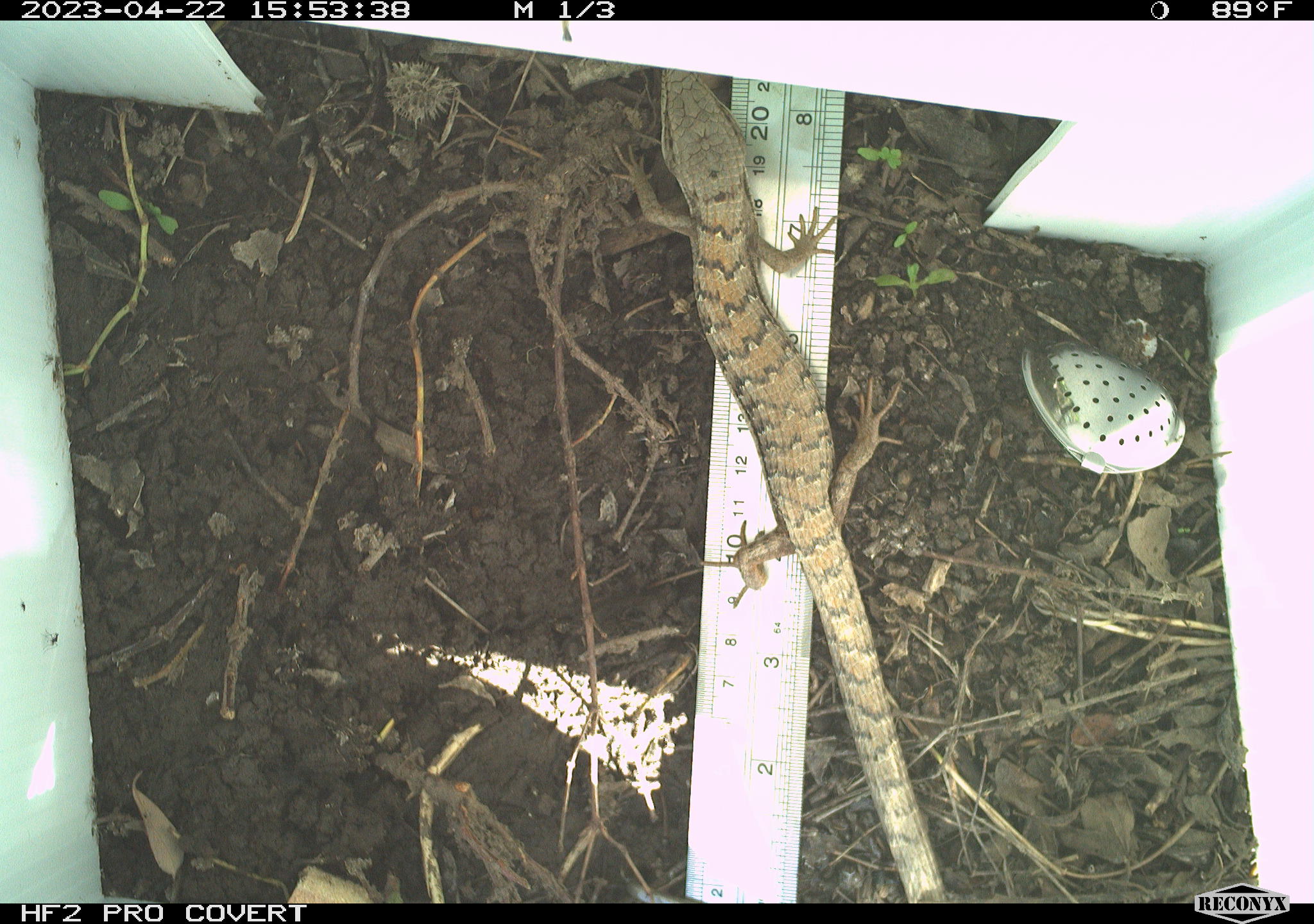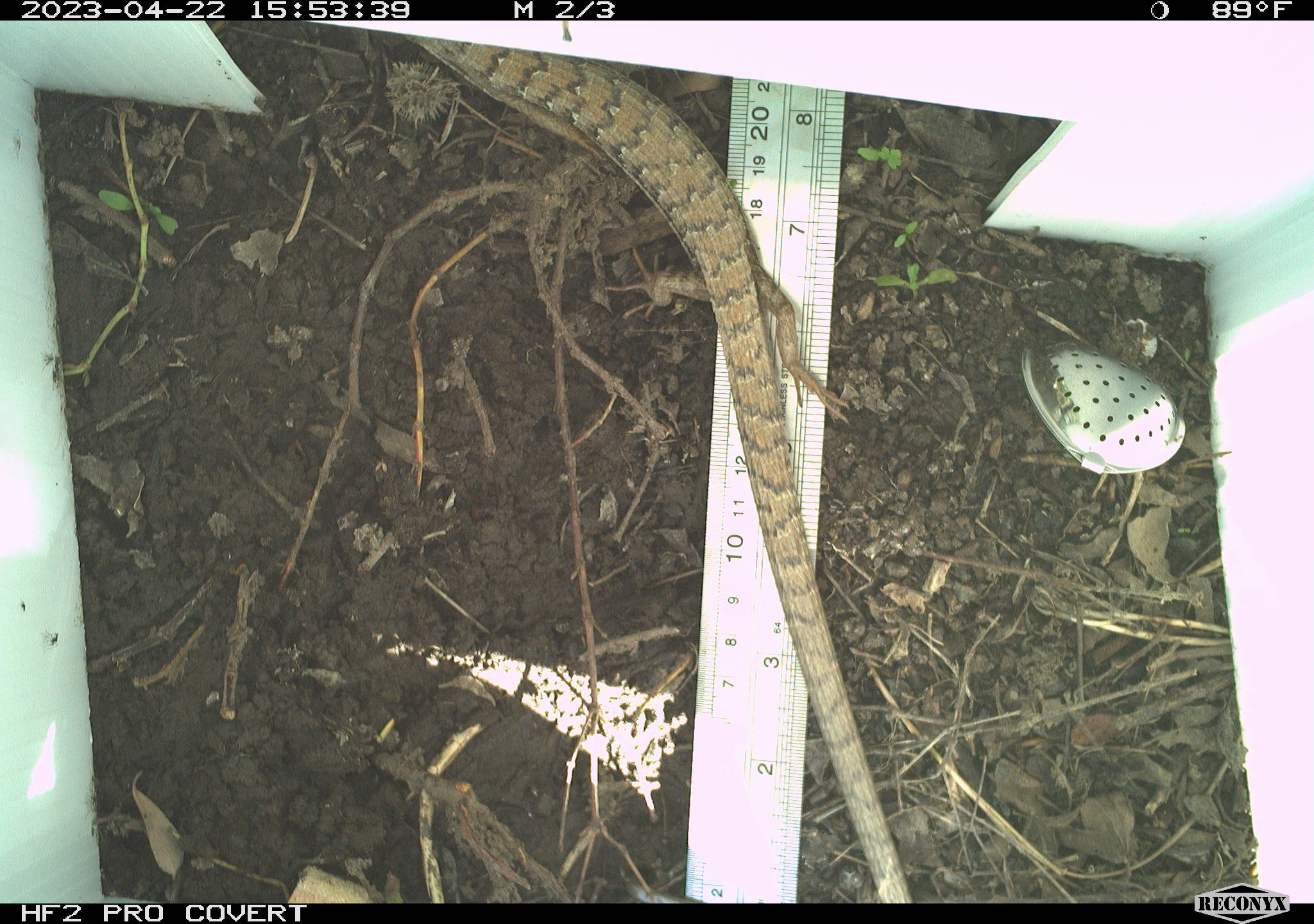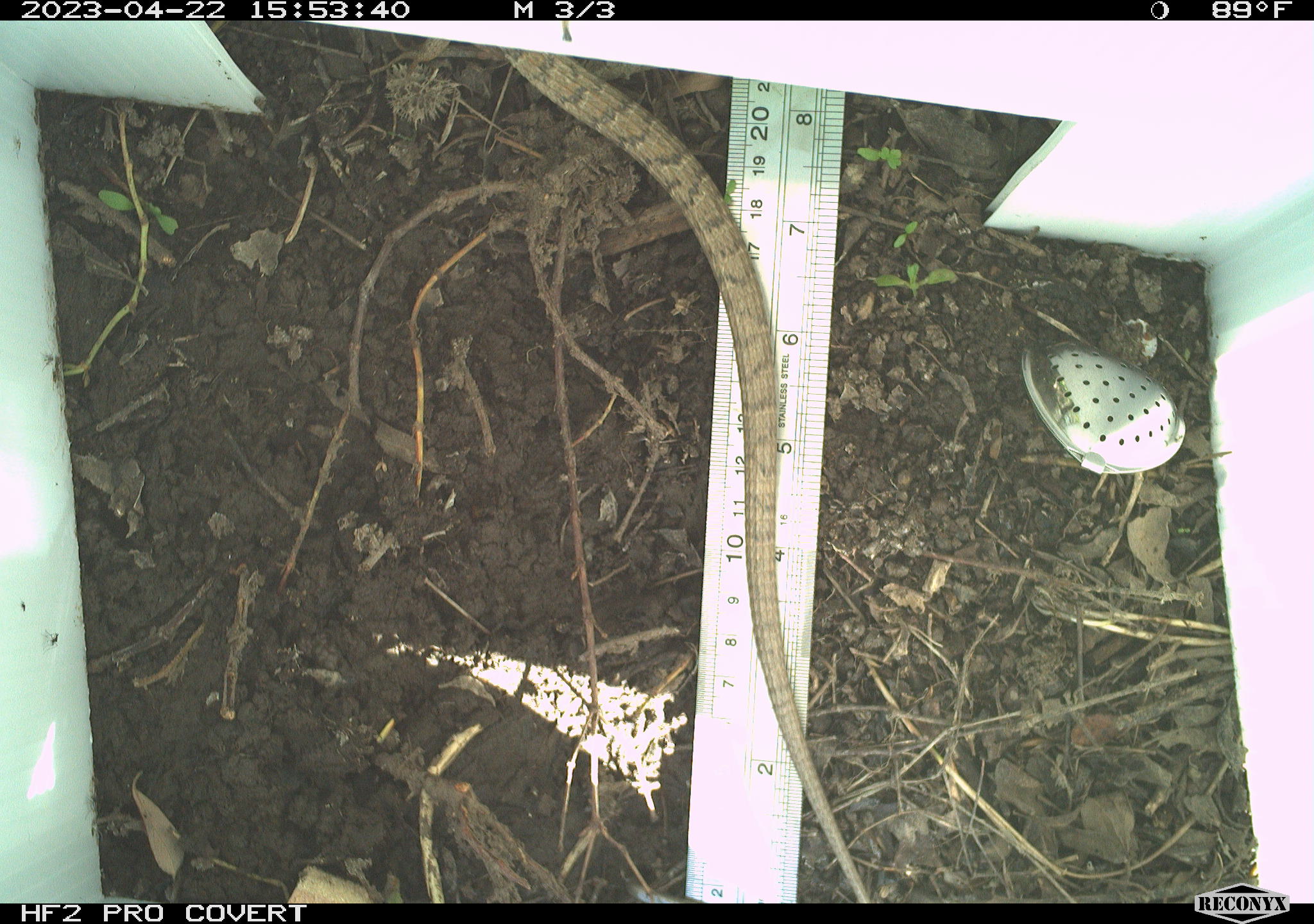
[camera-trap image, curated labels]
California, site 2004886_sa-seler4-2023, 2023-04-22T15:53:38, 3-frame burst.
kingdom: Animalia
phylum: Chordata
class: Reptilia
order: Squamata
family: Anguidae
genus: Elgaria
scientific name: Elgaria multicarinata webbii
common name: san diego alligator lizard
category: woodland alligator lizard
Woodland alligator lizard (san diego alligator lizard) (Elgaria multicarinata webbii).